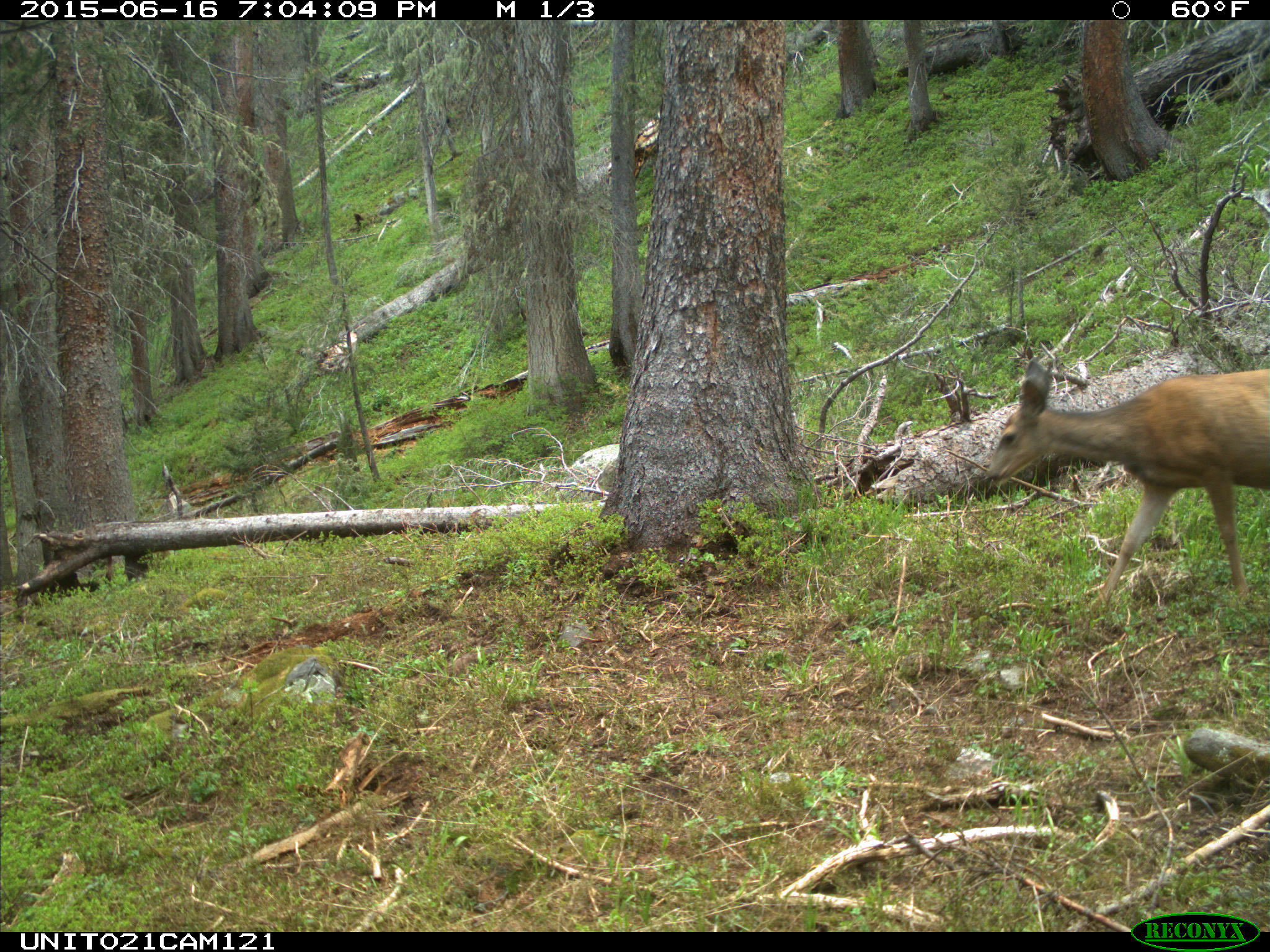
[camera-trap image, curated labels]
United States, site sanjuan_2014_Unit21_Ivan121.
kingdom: Animalia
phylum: Chordata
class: Mammalia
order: Artiodactyla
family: Cervidae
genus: Odocoileus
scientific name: Odocoileus hemionus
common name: mule deer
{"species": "Odocoileus hemionus (mule deer)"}